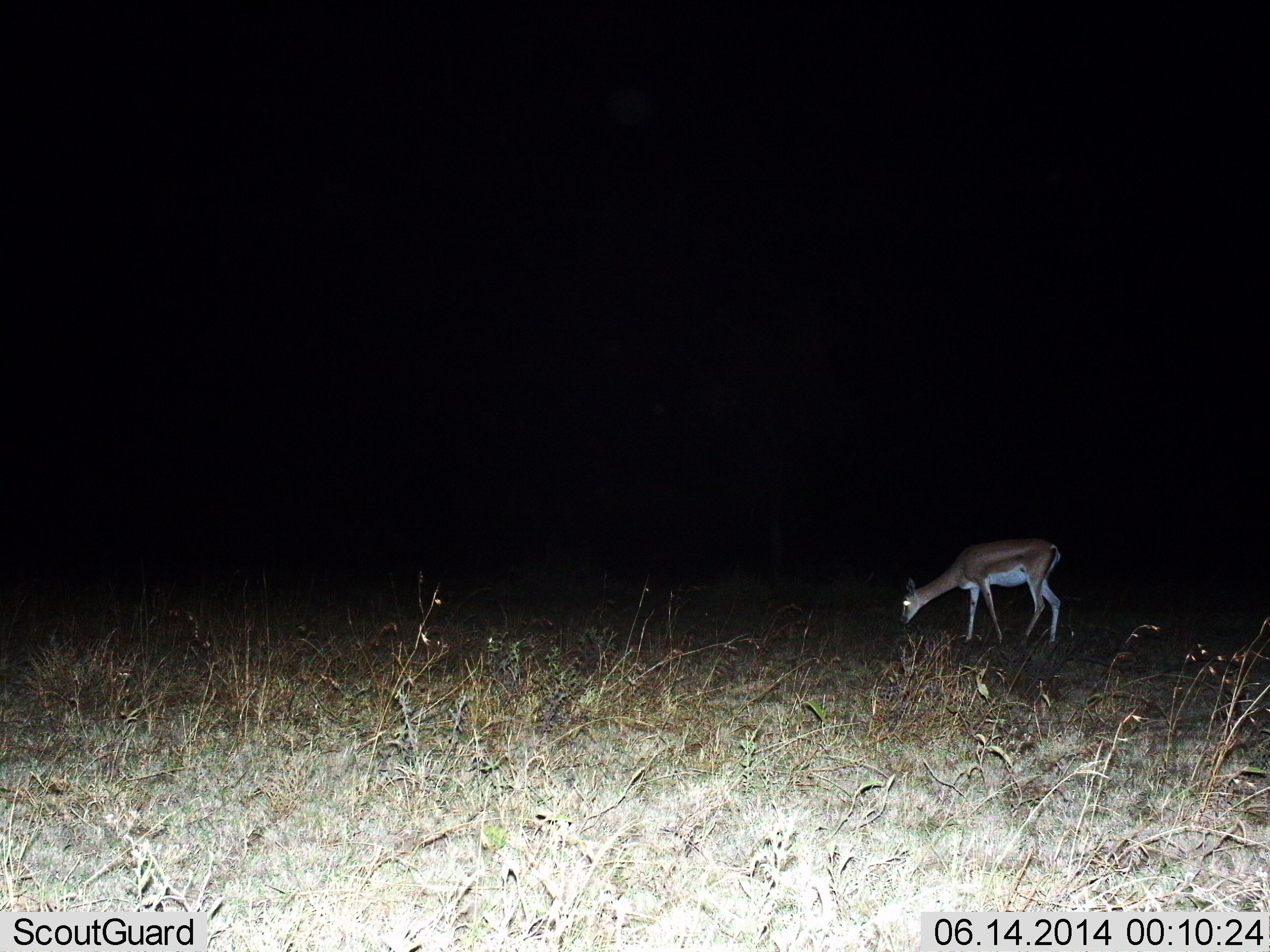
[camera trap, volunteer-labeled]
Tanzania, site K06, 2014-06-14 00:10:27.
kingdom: Animalia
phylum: Chordata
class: Mammalia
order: Artiodactyla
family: Bovidae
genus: Nanger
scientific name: Nanger granti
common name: grant's gazelle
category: gazellegrants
Gazellegrants (grant's gazelle) (Nanger granti), count 1. Behavior (volunteer vote fractions): standing 20%, resting 0%, moving 0%, interacting 0%. Young present (vote fraction): 0%. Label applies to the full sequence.